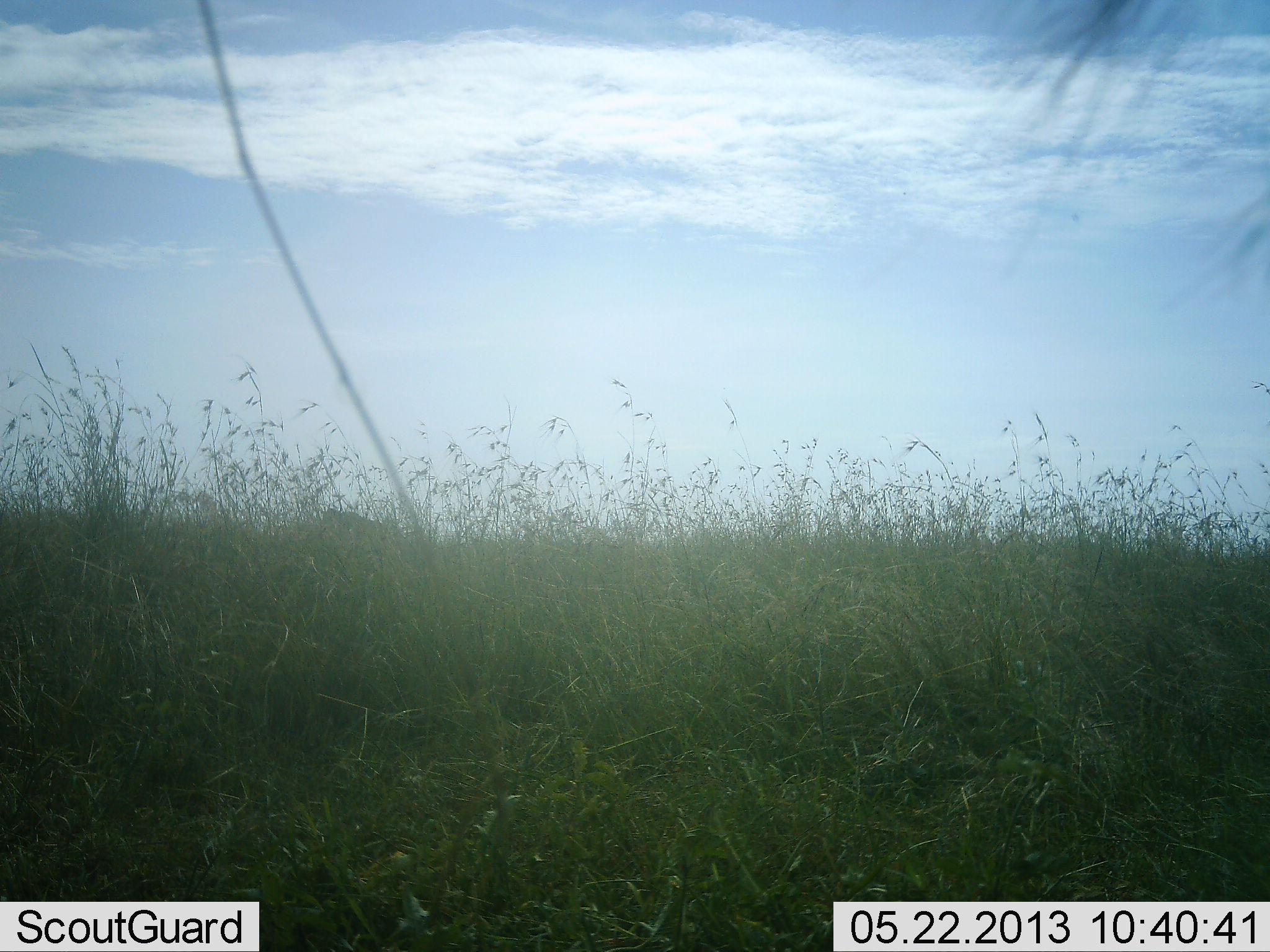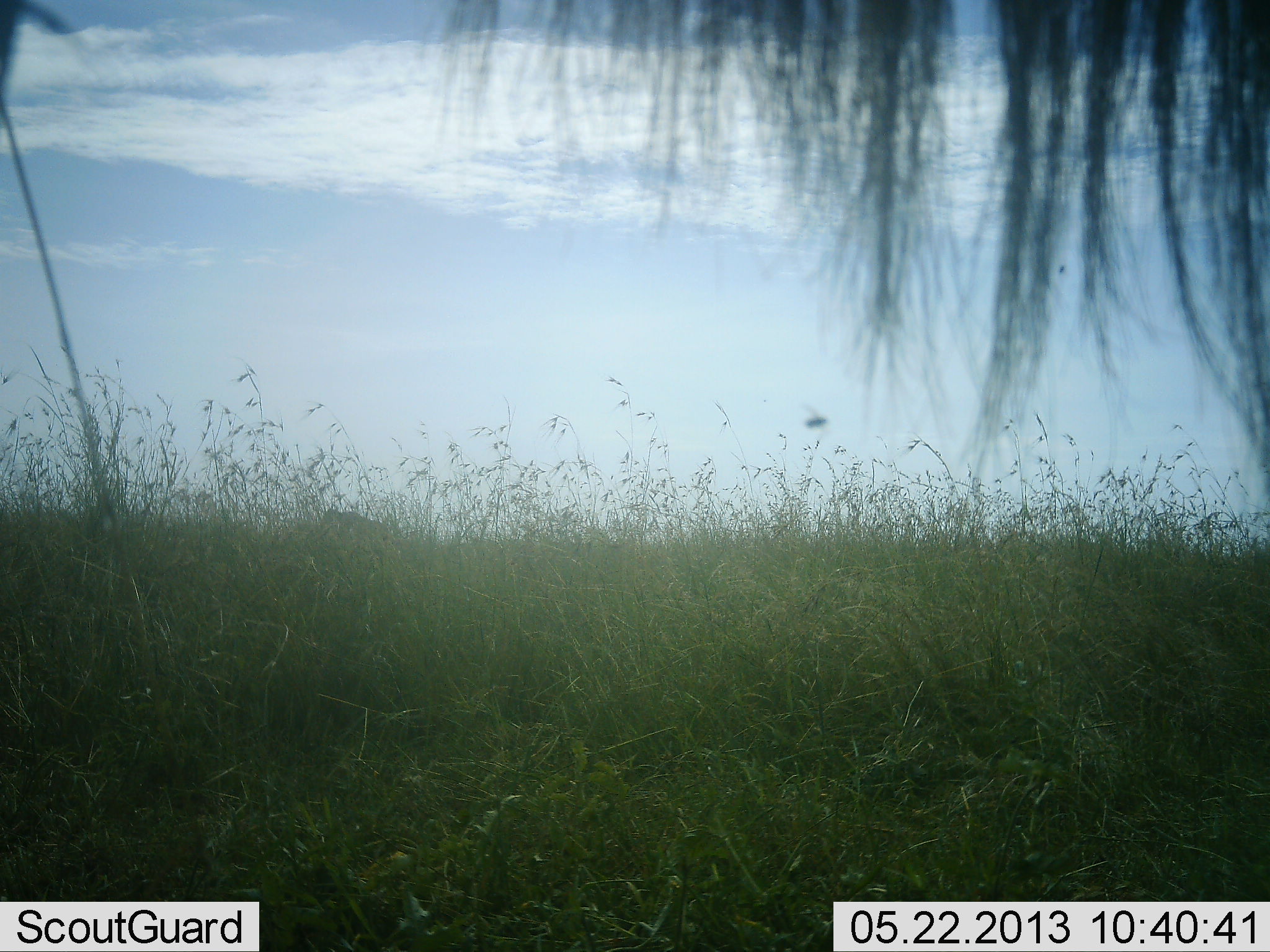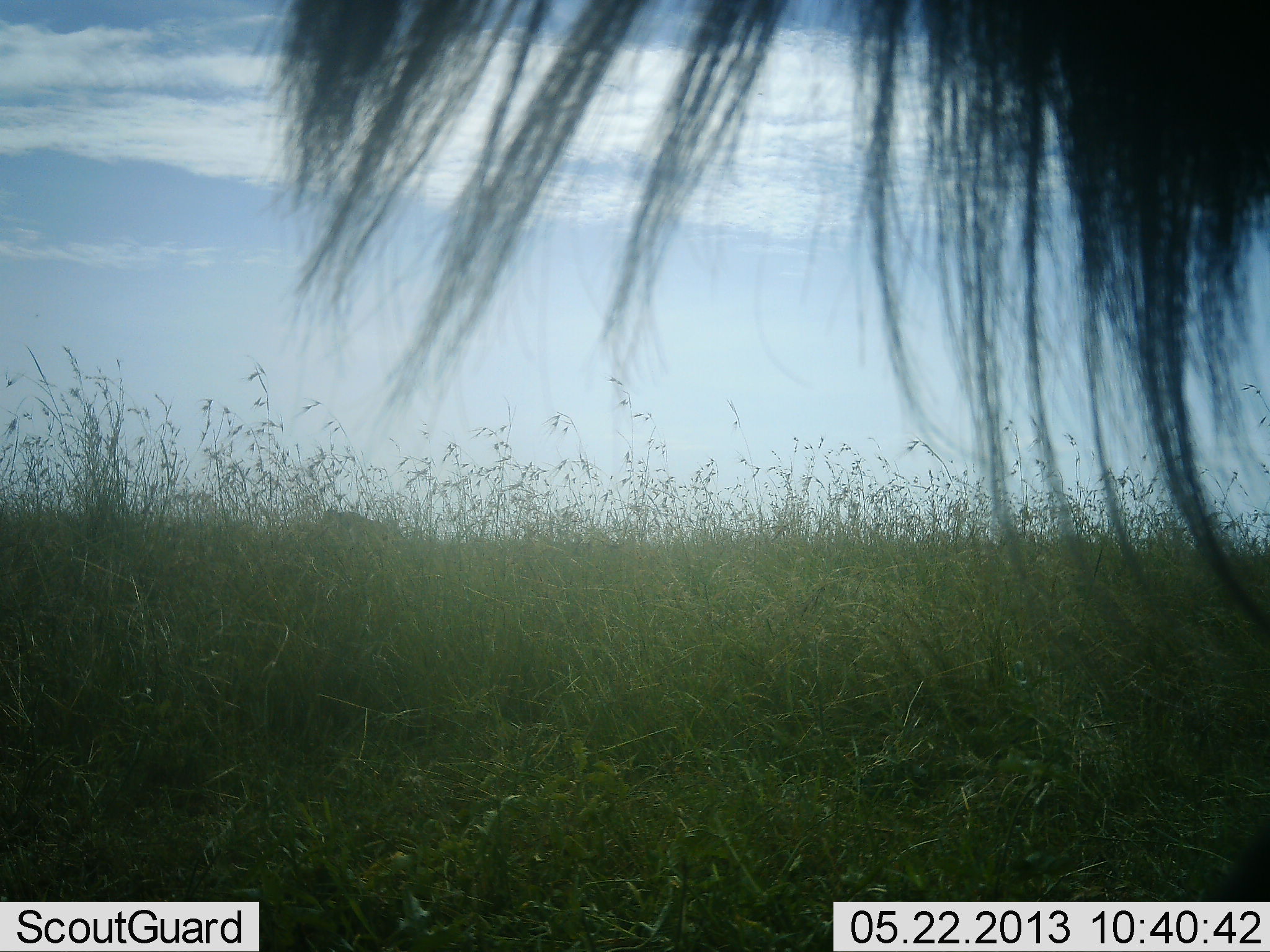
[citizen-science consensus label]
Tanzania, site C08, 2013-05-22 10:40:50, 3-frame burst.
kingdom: Animalia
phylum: Chordata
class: Mammalia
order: Artiodactyla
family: Bovidae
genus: Connochaetes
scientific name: Connochaetes taurinus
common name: blue wildebeest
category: wildebeest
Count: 1.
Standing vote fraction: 80%.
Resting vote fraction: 0%.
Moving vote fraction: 20%.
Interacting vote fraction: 0%.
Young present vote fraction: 0%.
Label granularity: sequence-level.